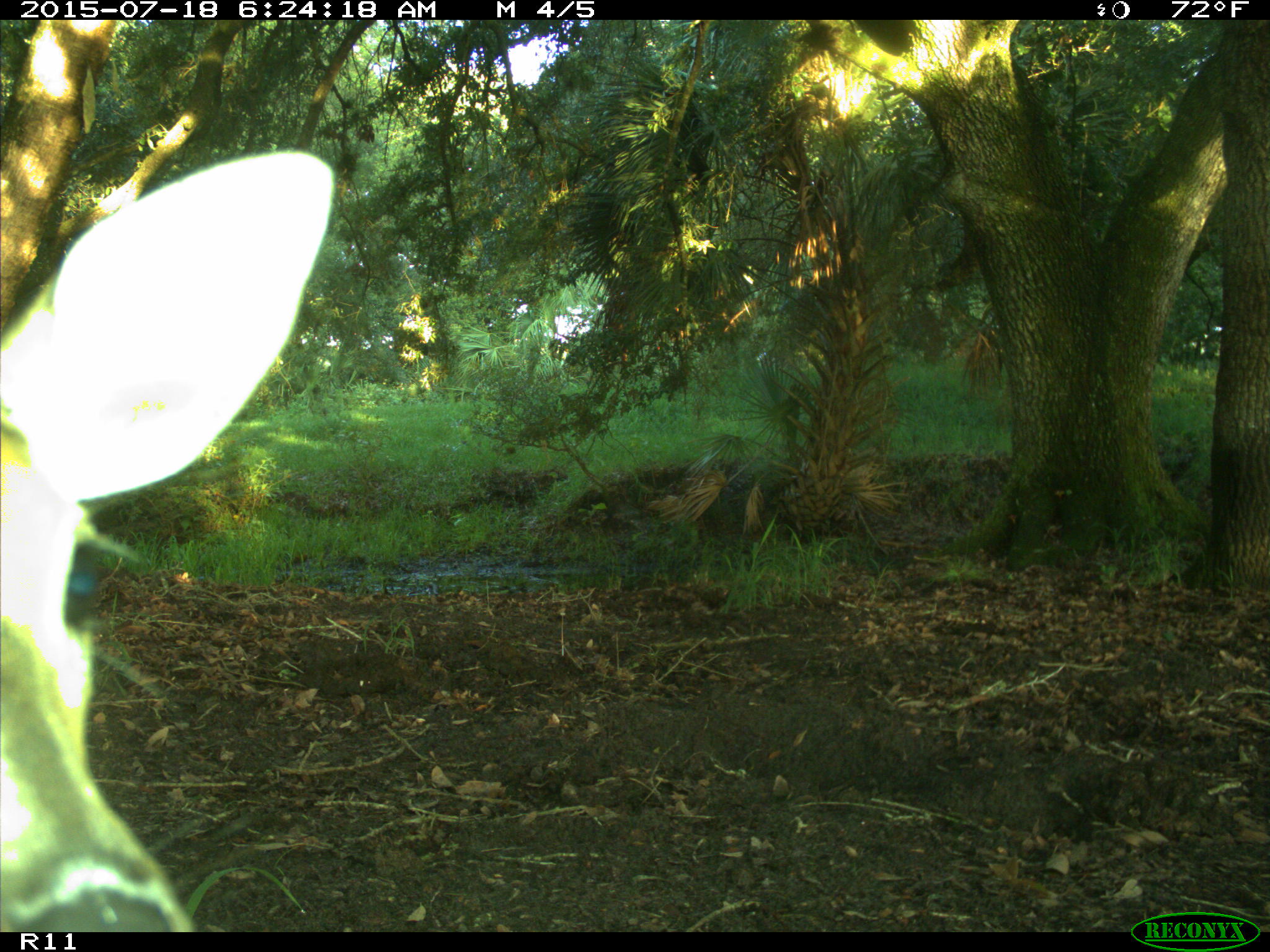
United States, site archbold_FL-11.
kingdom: Animalia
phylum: Chordata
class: Mammalia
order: Artiodactyla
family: Cervidae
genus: Odocoileus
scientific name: Odocoileus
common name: deer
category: unidentified deer